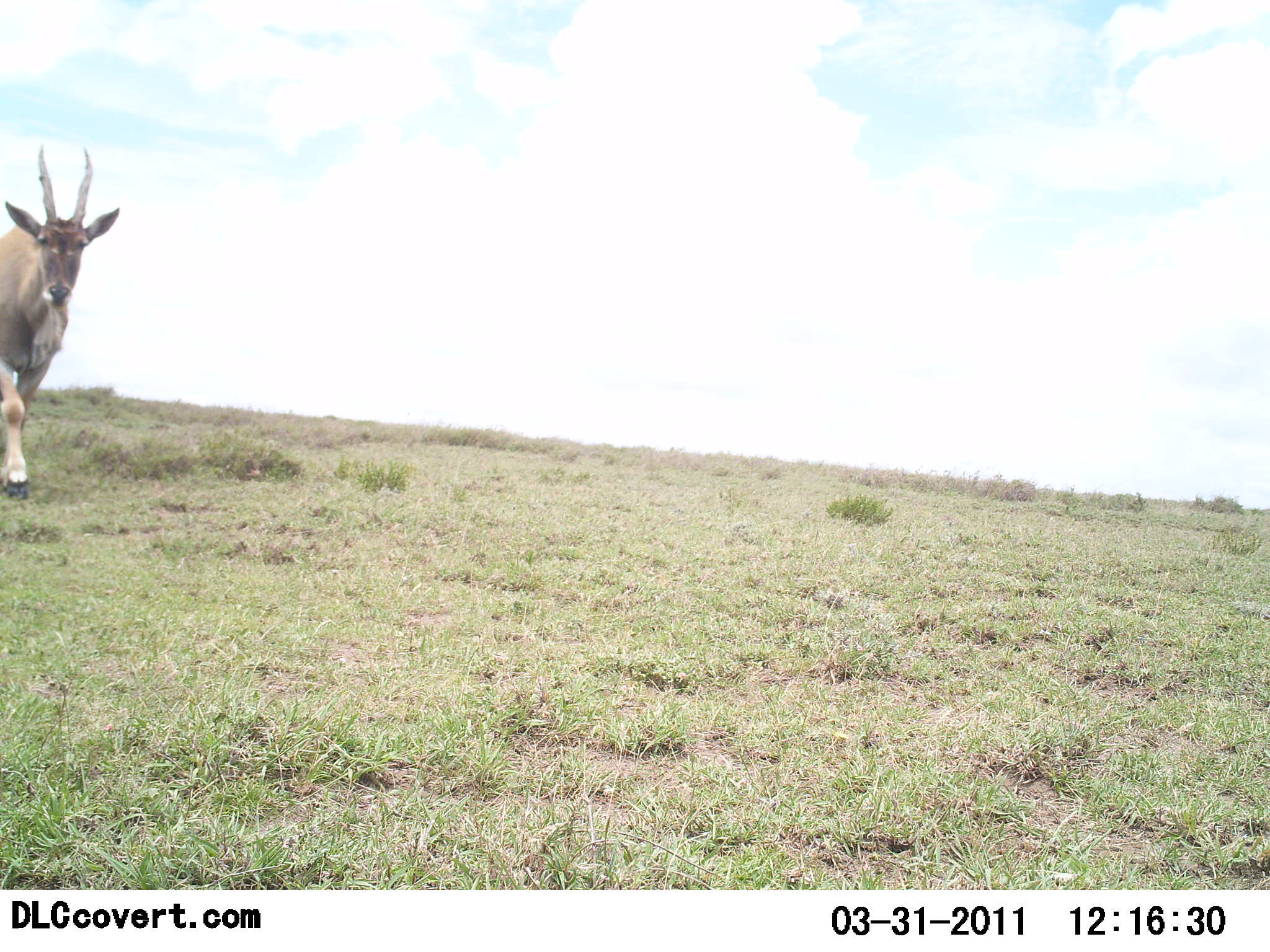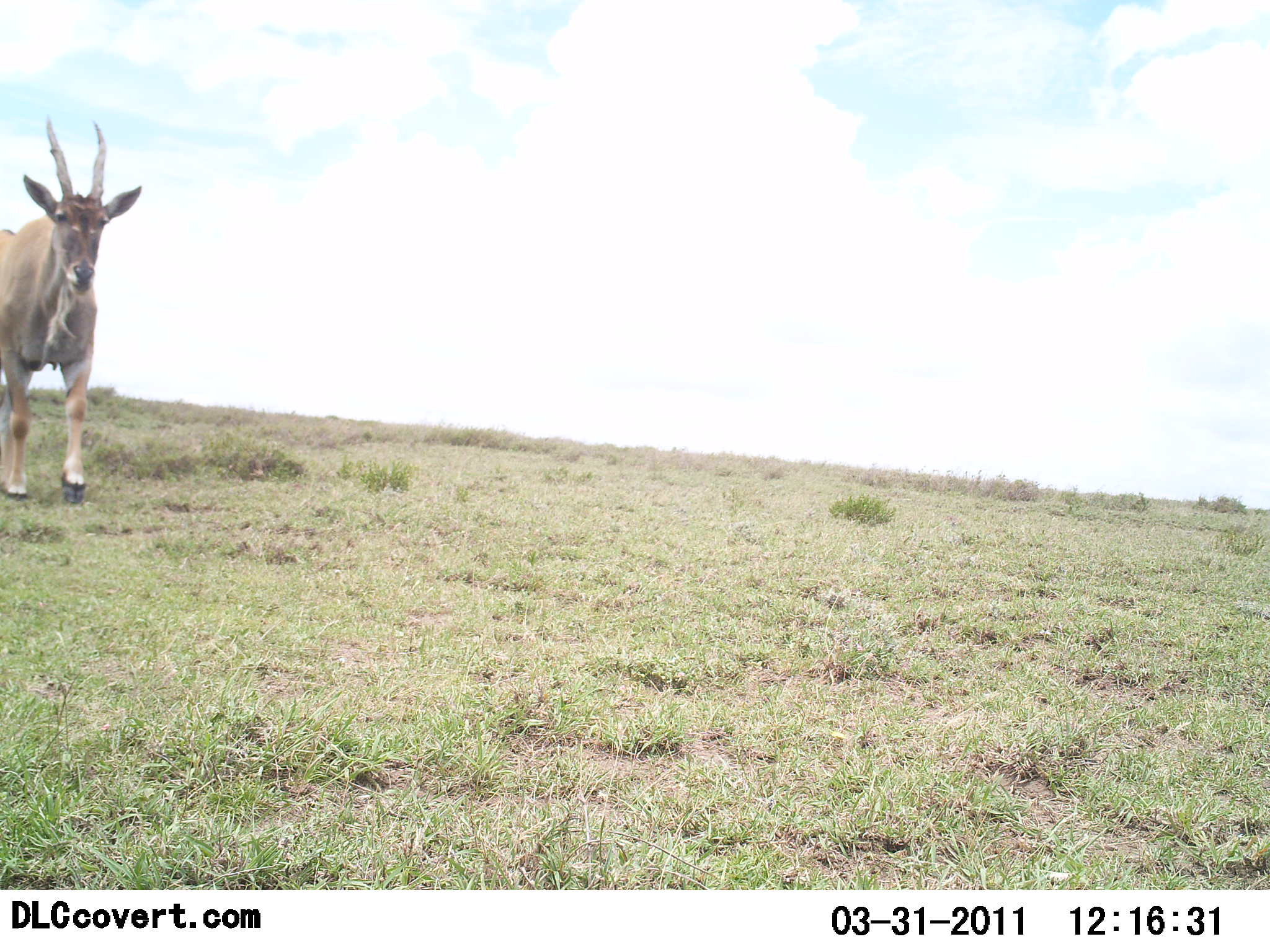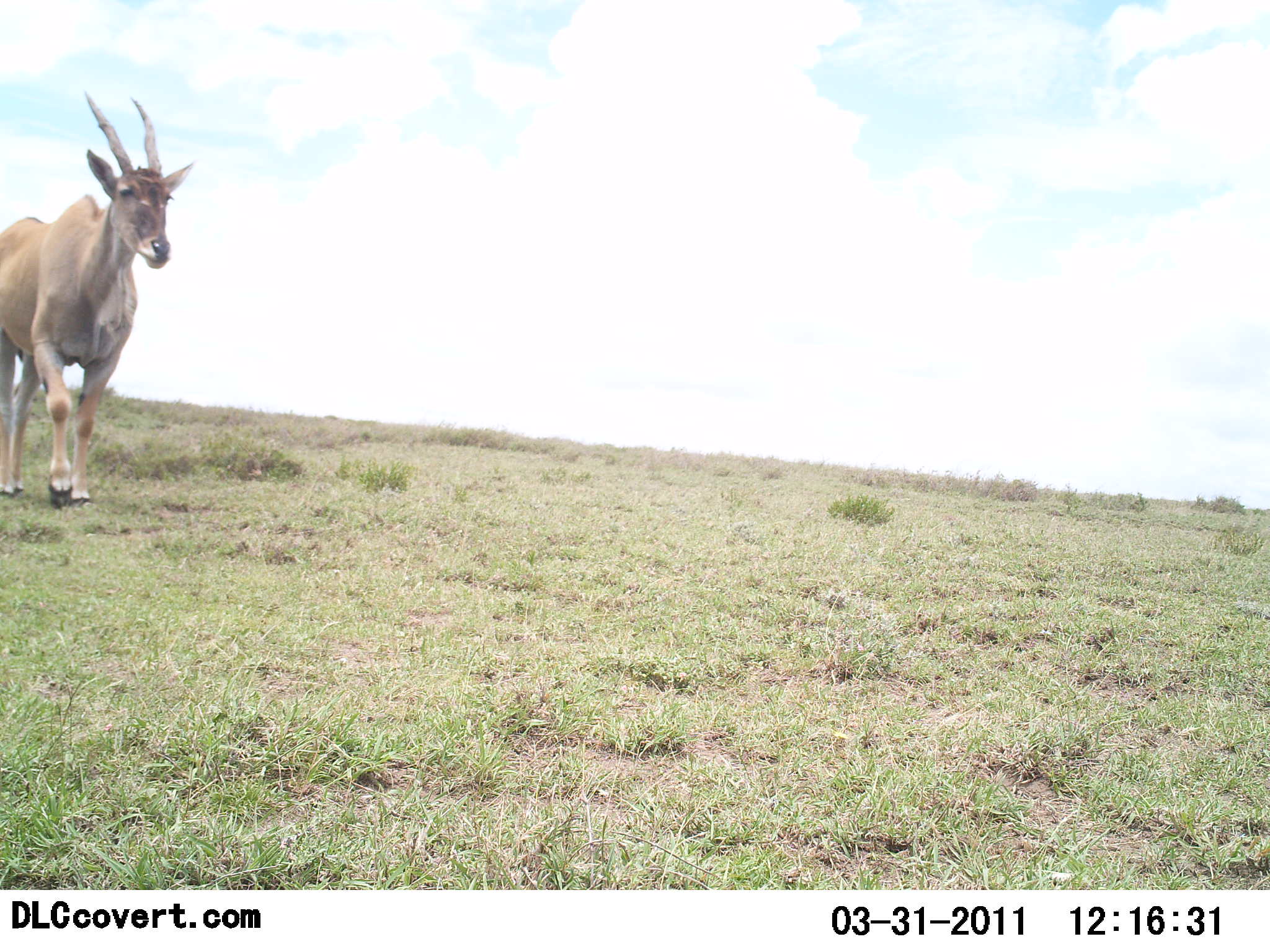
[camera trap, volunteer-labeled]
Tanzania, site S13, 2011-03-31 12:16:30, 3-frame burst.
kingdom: Animalia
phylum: Chordata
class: Mammalia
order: Artiodactyla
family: Bovidae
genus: Tragelaphus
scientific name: Tragelaphus oryx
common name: eland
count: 1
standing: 0%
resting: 0%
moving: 100%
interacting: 0%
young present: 0%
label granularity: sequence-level